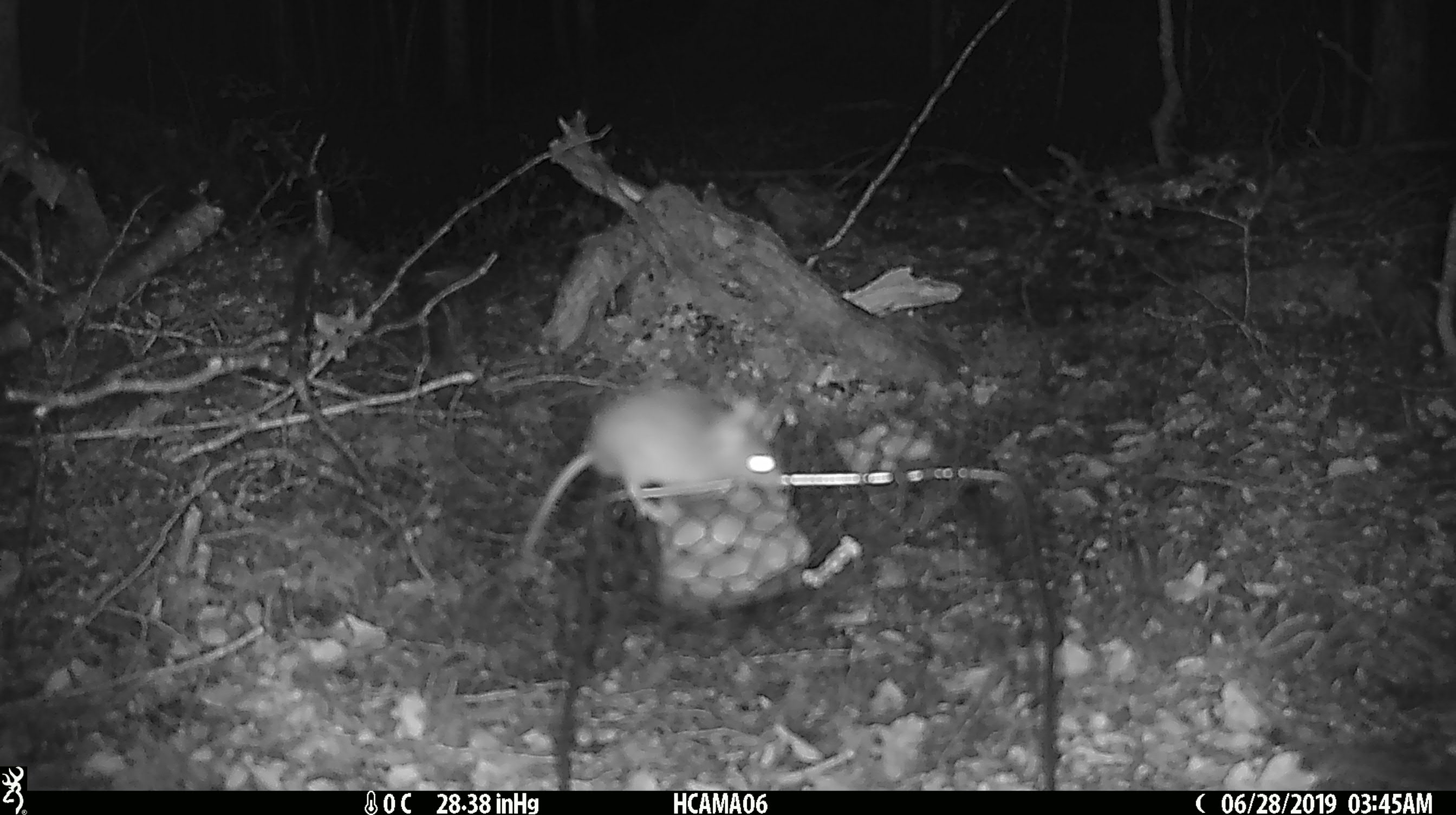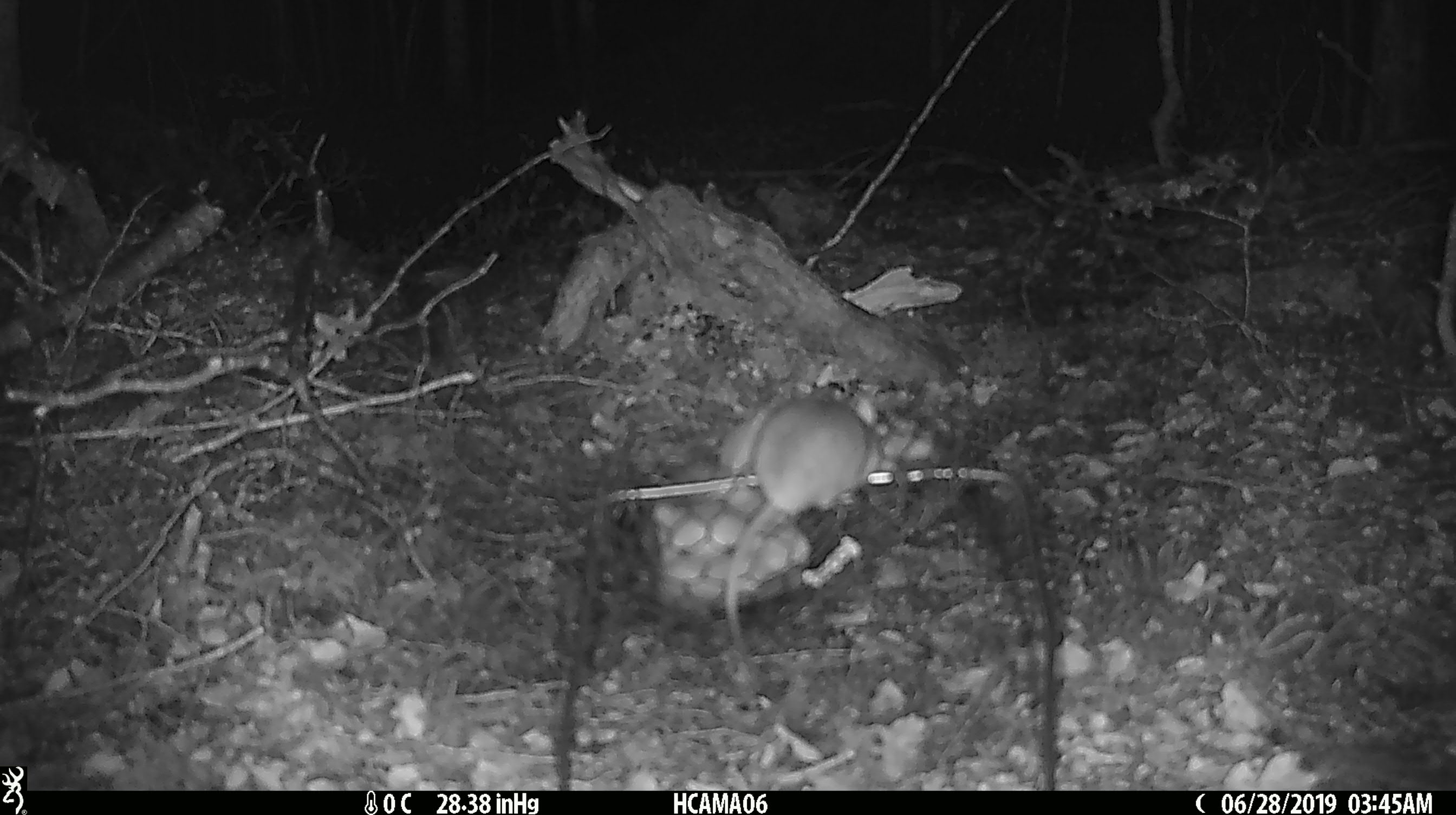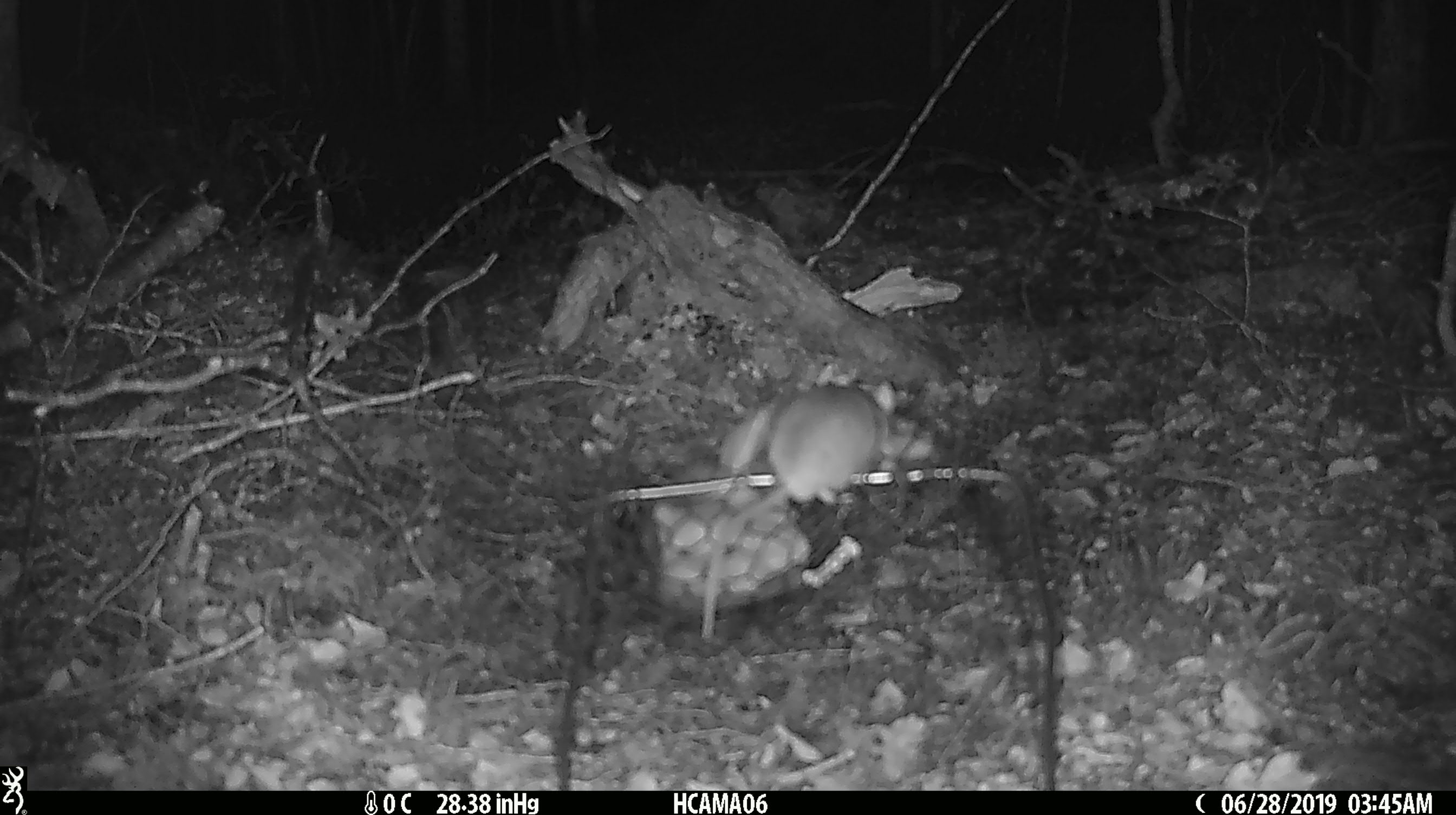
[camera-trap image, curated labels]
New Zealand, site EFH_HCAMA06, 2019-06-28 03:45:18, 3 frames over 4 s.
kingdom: Animalia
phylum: Chordata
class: Mammalia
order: Rodentia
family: Muridae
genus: Mus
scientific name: Mus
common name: mouse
Mouse (Mus).